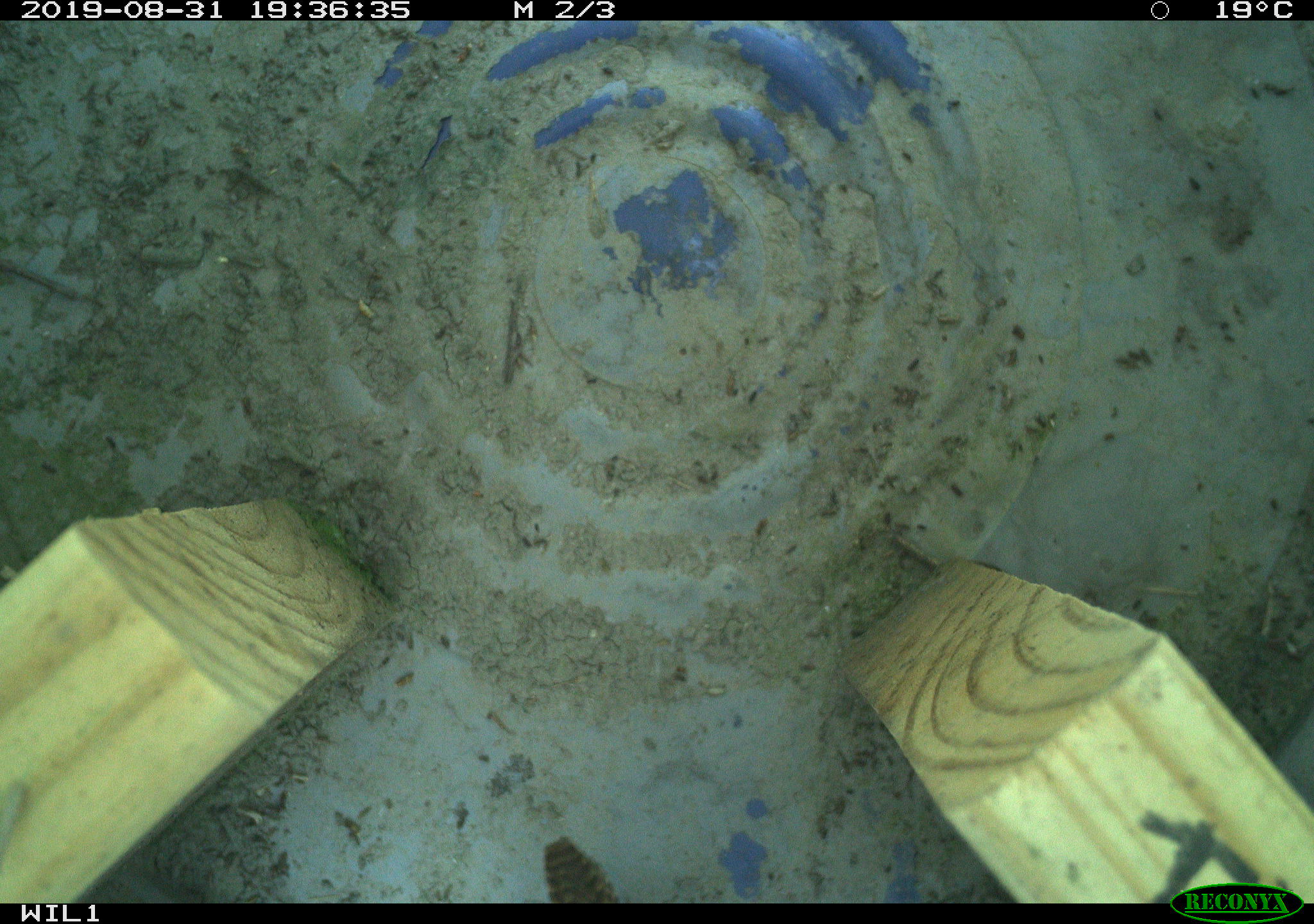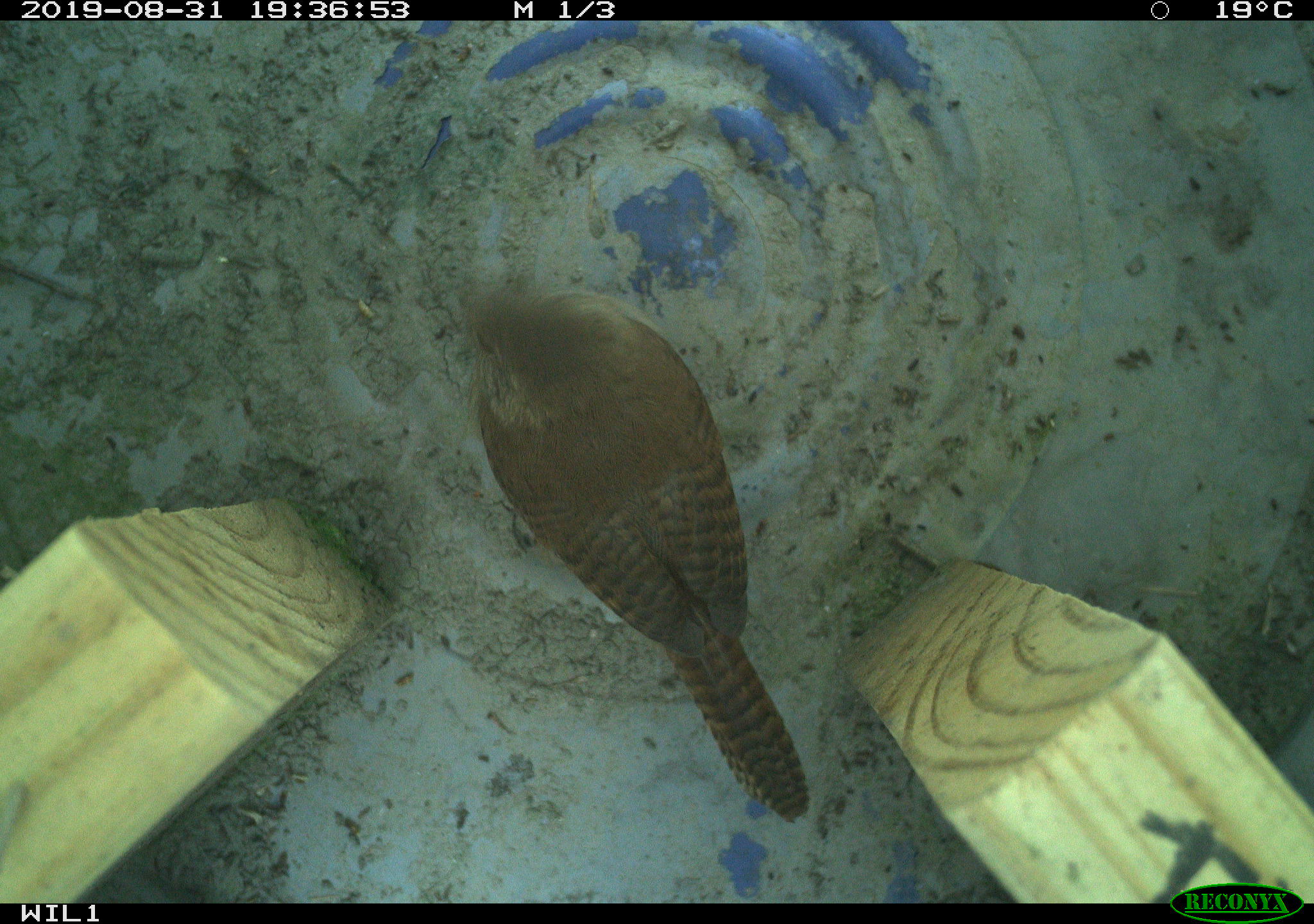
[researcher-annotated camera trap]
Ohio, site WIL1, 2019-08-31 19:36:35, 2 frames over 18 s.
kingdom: Animalia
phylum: Chordata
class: Aves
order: Passeriformes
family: Troglodytidae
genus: Troglodytes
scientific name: Troglodytes aedon aedon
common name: northern house wren